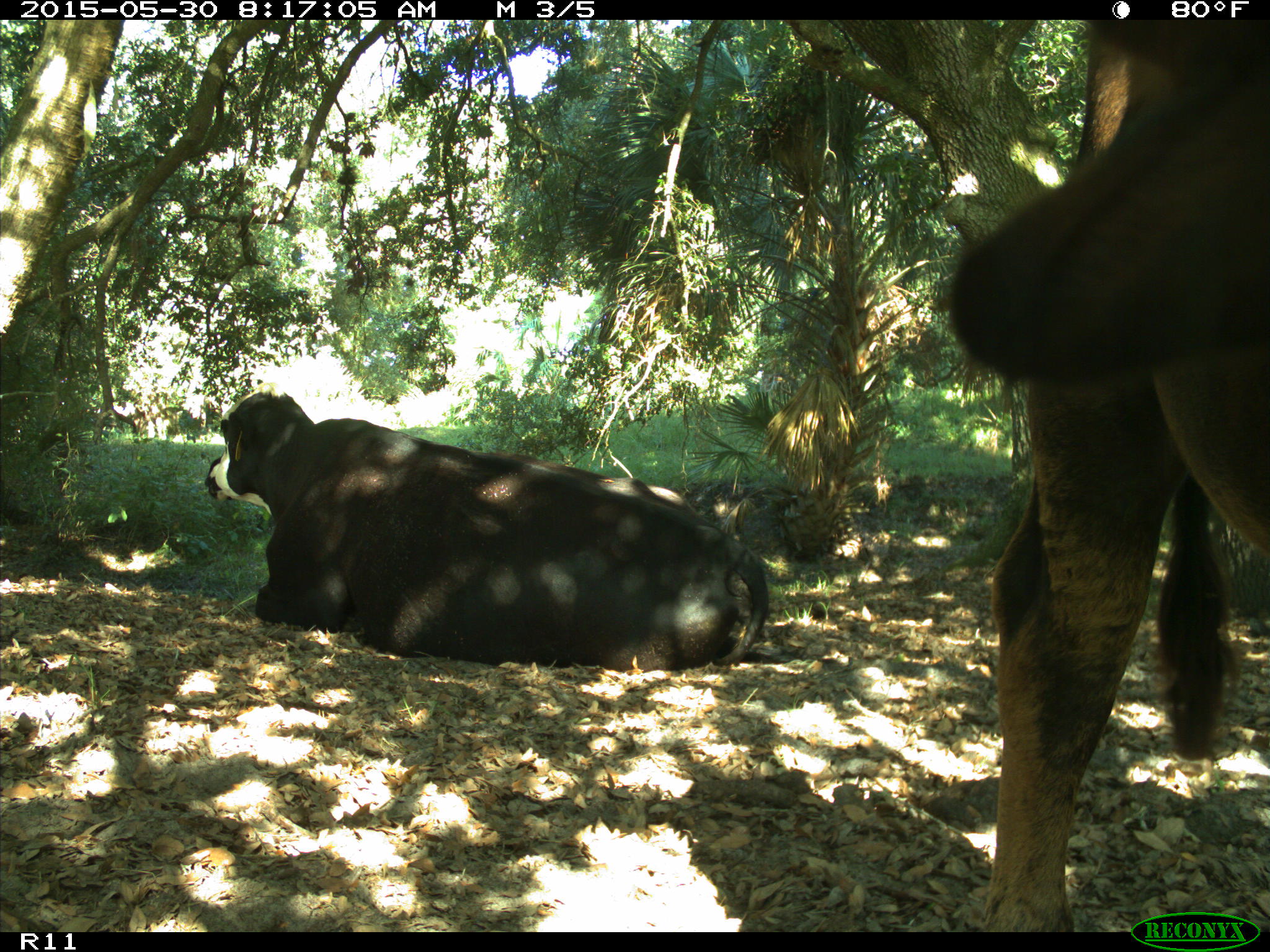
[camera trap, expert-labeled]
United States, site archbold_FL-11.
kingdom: Animalia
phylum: Chordata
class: Mammalia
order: Artiodactyla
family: Bovidae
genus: Bos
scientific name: Bos taurus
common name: domestic cow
Bos taurus (domestic cow).